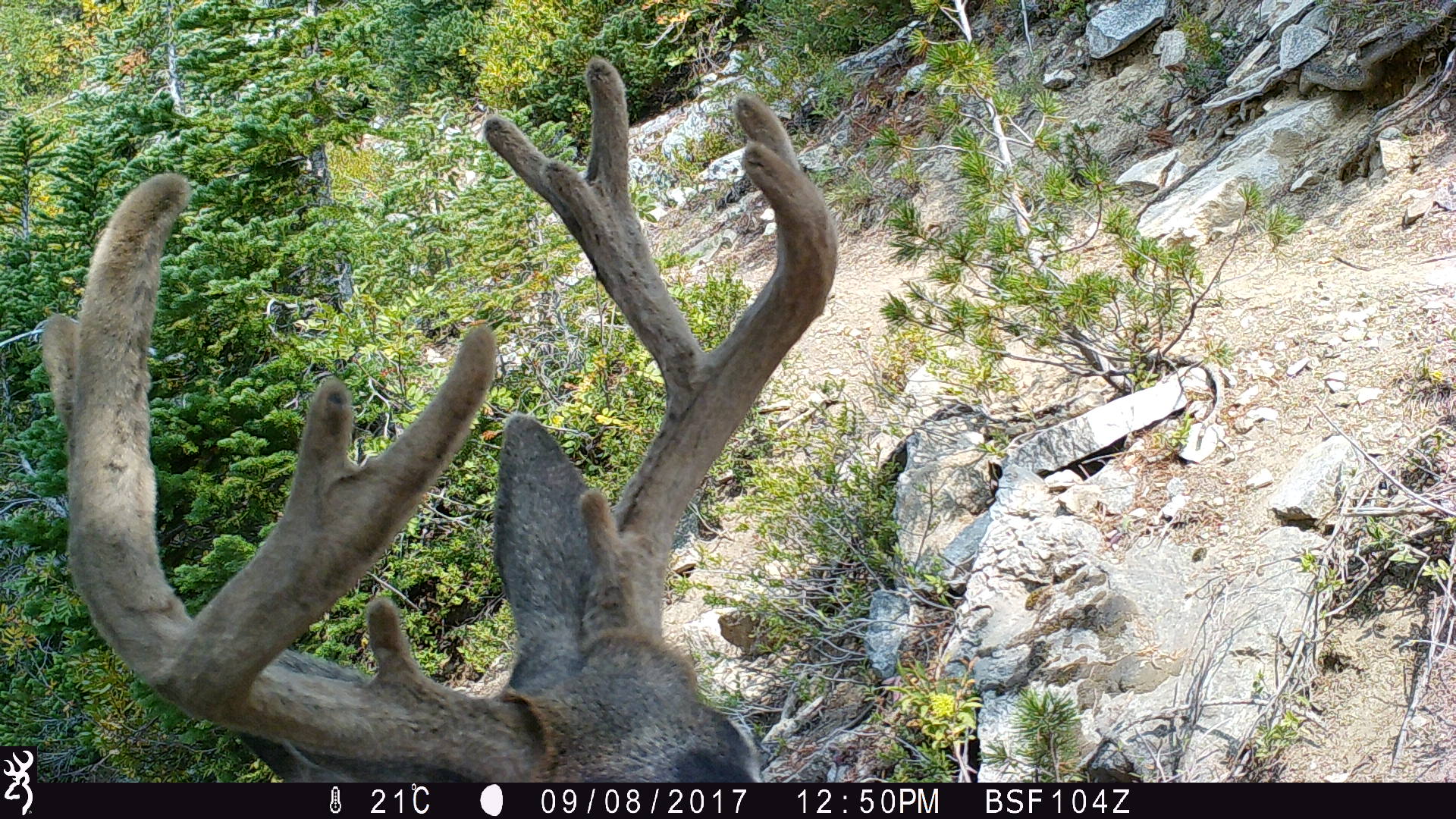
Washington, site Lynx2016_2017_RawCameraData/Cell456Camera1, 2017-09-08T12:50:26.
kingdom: Animalia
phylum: Chordata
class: Mammalia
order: Artiodactyla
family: Cervidae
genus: Odocoileus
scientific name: Odocoileus hemionus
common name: mule deer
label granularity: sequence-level